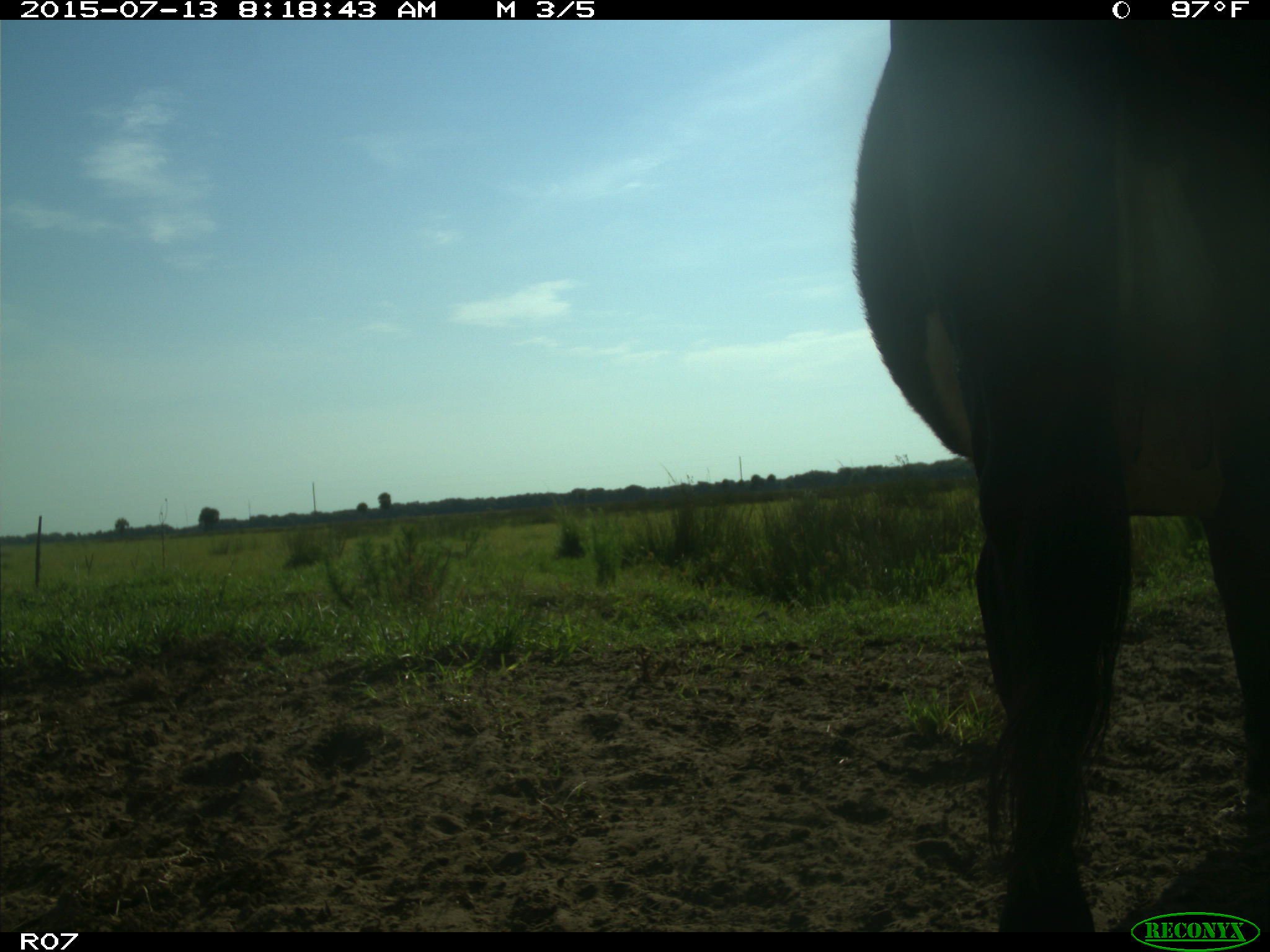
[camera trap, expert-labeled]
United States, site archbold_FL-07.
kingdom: Animalia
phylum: Chordata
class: Mammalia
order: Artiodactyla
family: Bovidae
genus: Bos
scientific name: Bos taurus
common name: domestic cow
Bos taurus (domestic cow).